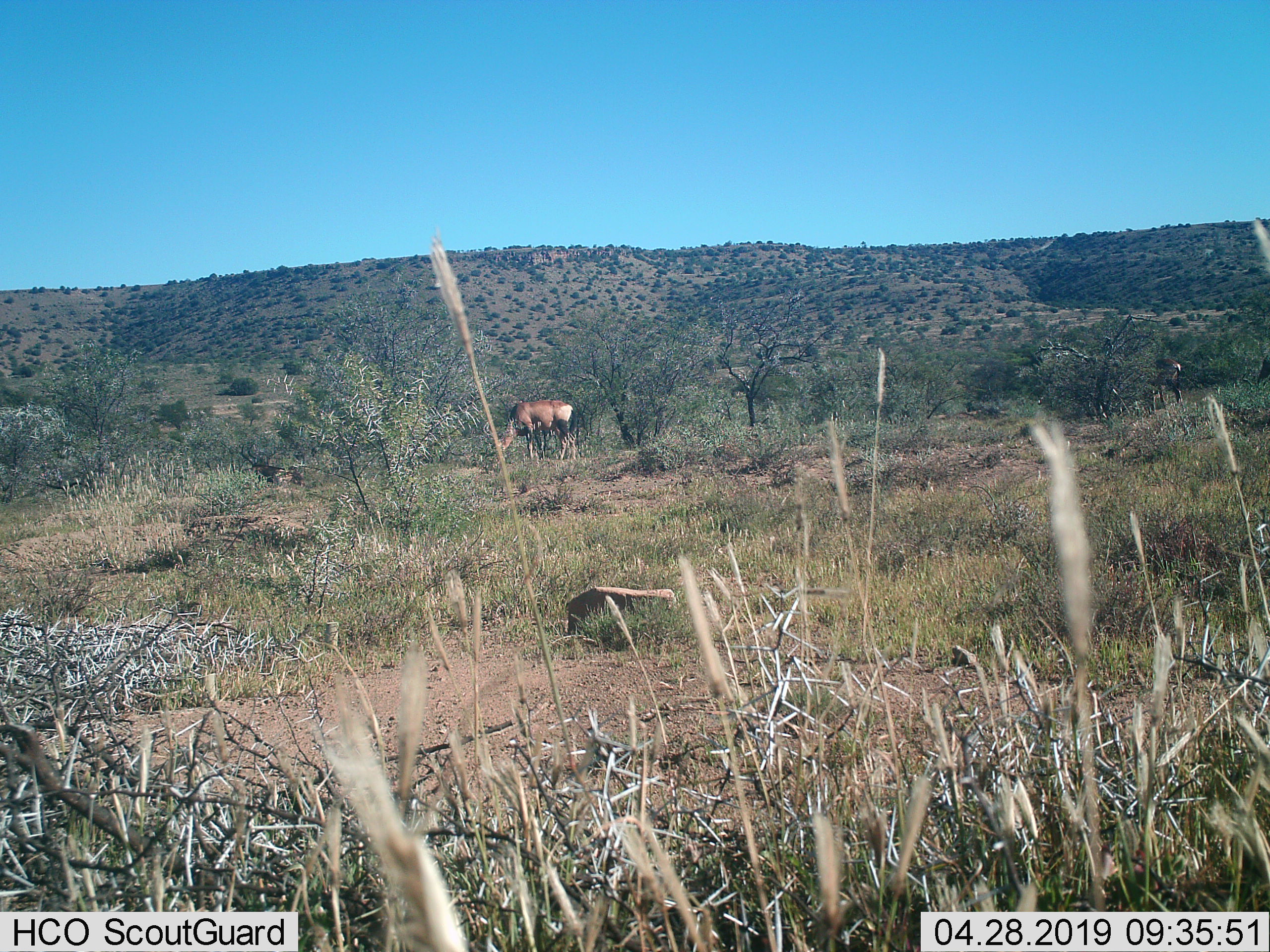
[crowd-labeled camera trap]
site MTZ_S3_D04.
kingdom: Animalia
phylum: Chordata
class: Mammalia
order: Artiodactyla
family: Bovidae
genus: Damaliscus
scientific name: Damaliscus pygargus phillipsi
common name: blesbok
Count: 1.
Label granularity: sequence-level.